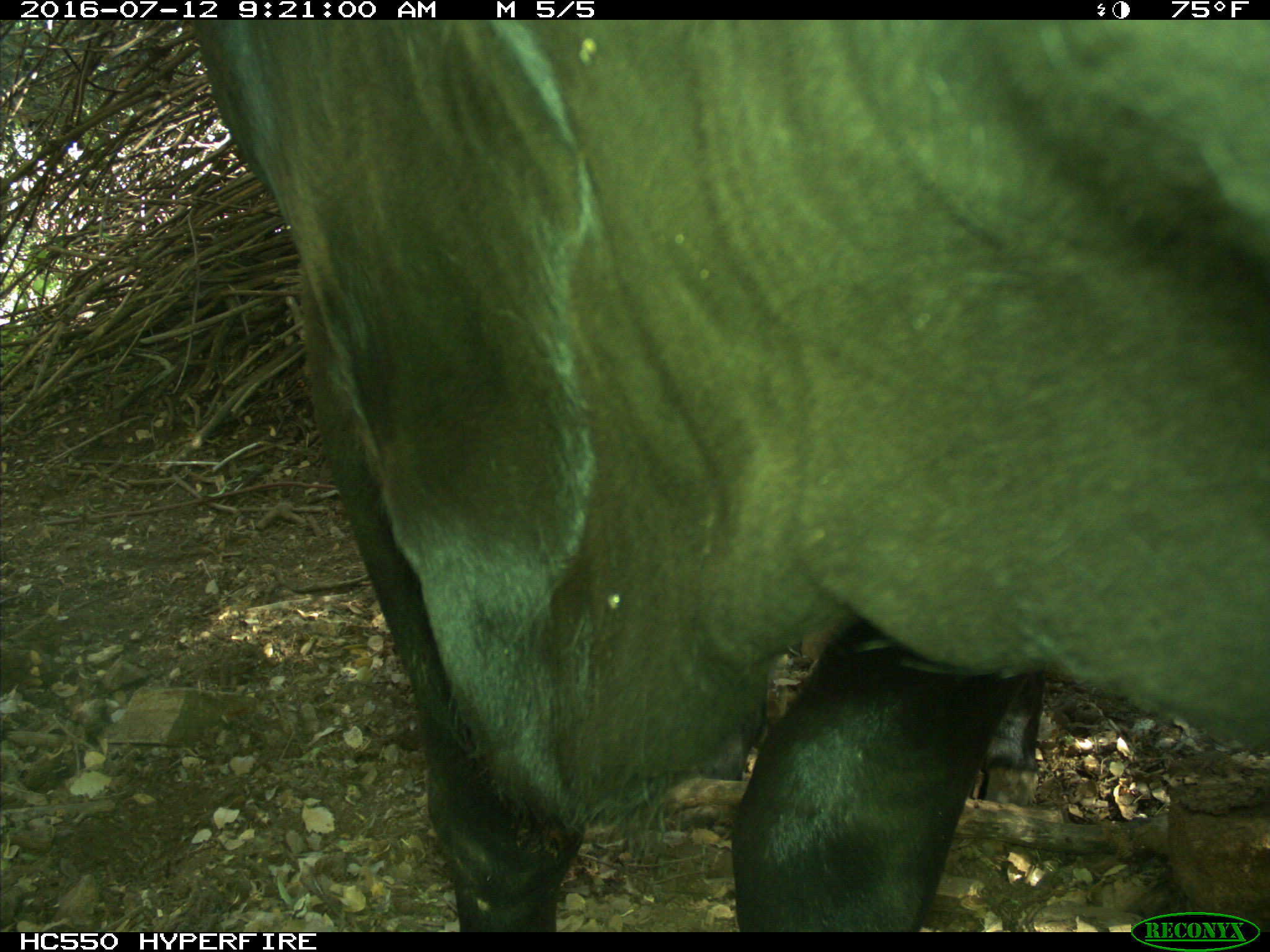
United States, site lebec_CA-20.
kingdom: Animalia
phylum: Chordata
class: Mammalia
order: Artiodactyla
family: Bovidae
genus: Bos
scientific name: Bos taurus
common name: domestic cow